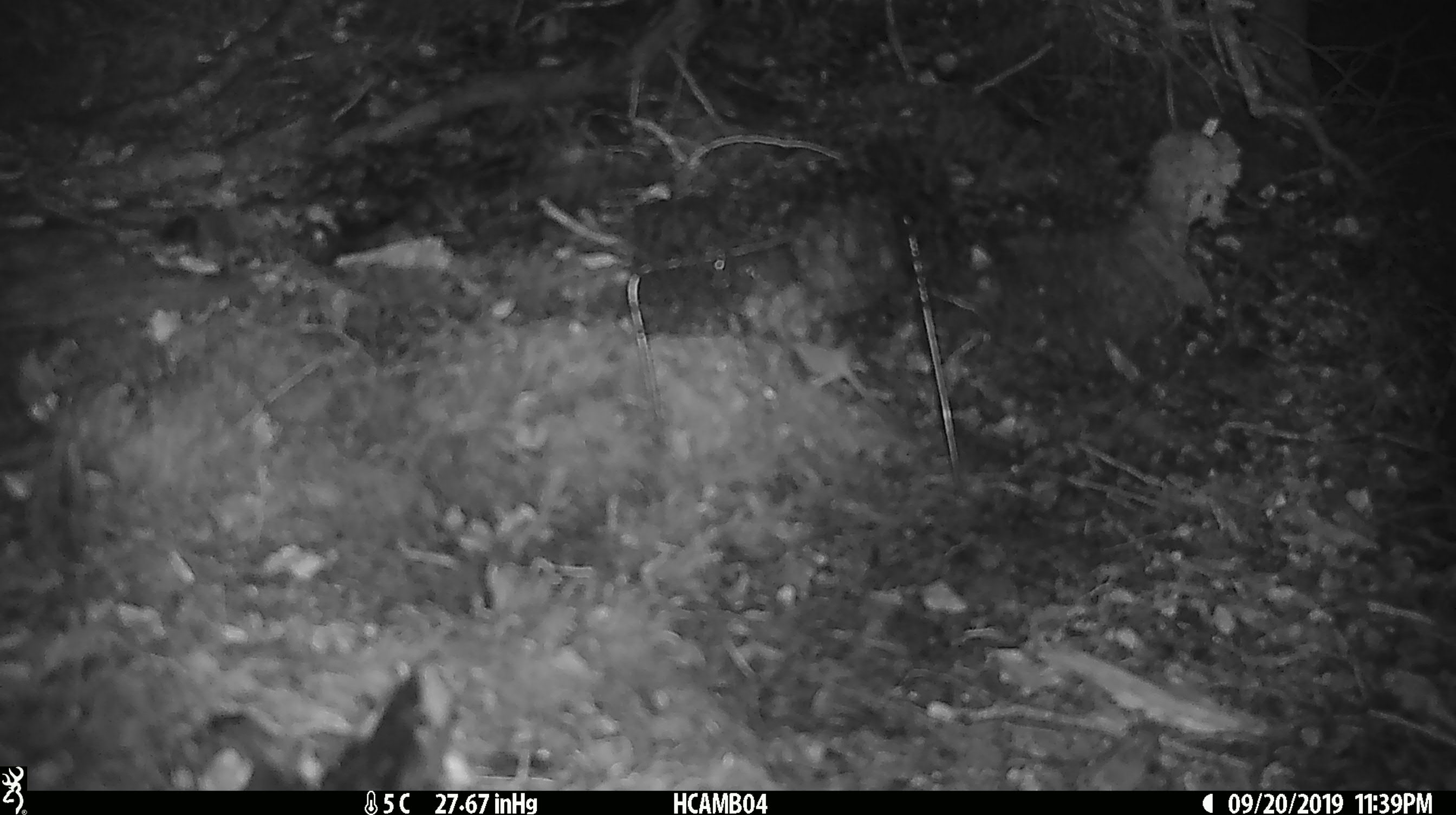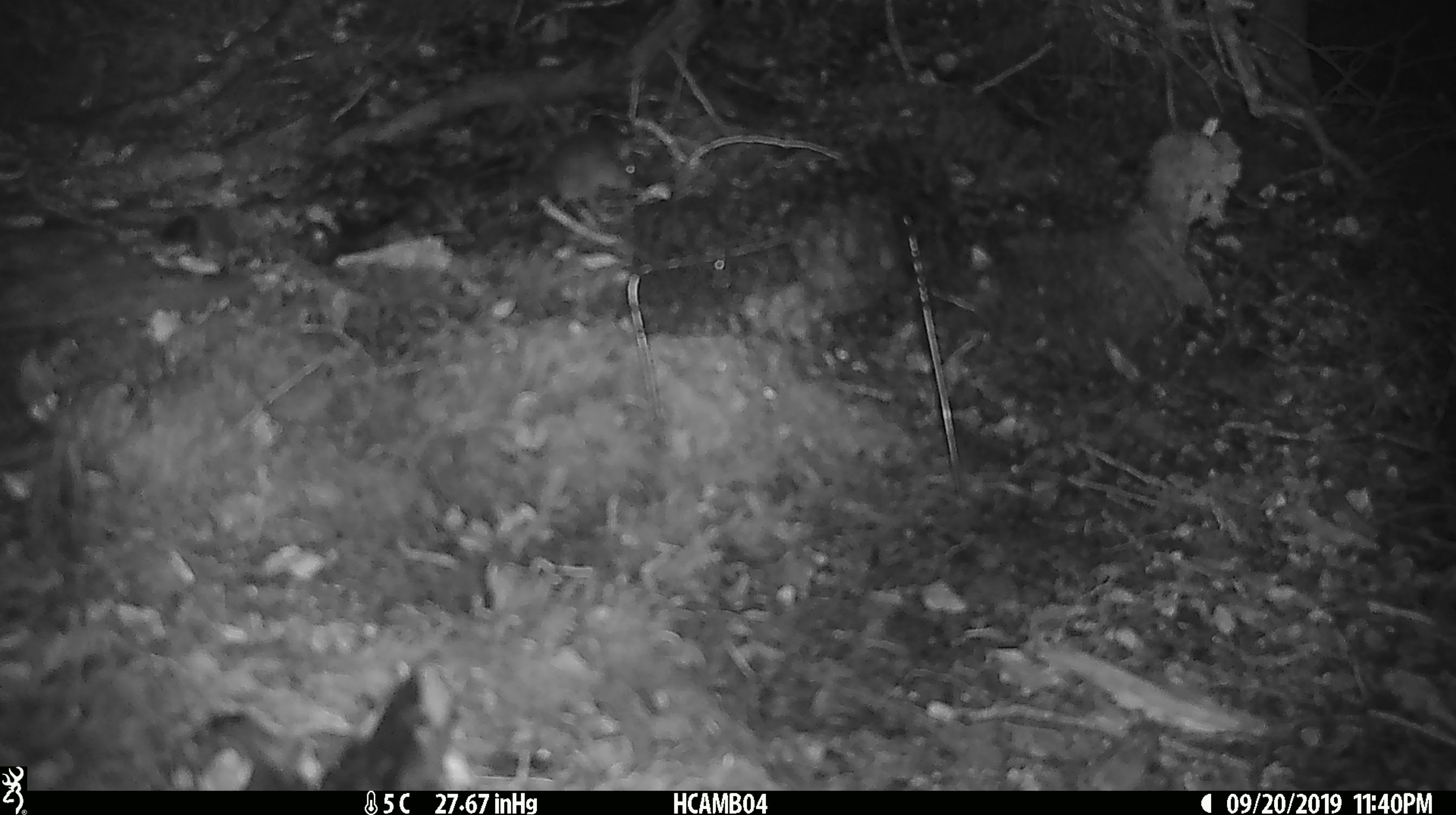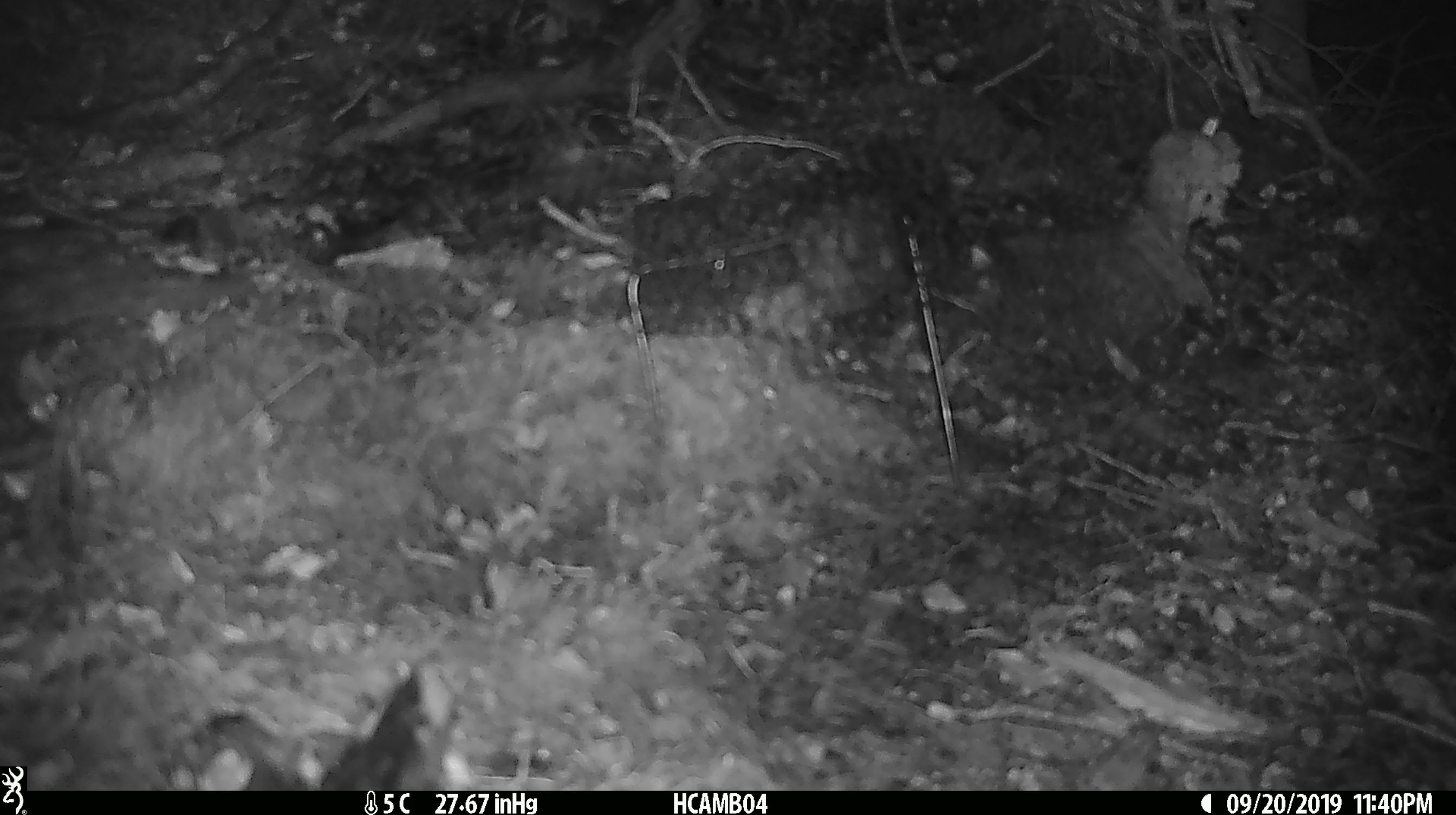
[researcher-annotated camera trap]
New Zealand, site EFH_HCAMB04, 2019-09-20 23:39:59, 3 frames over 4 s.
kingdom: Animalia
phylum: Chordata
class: Mammalia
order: Rodentia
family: Muridae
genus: Mus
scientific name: Mus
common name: mouse